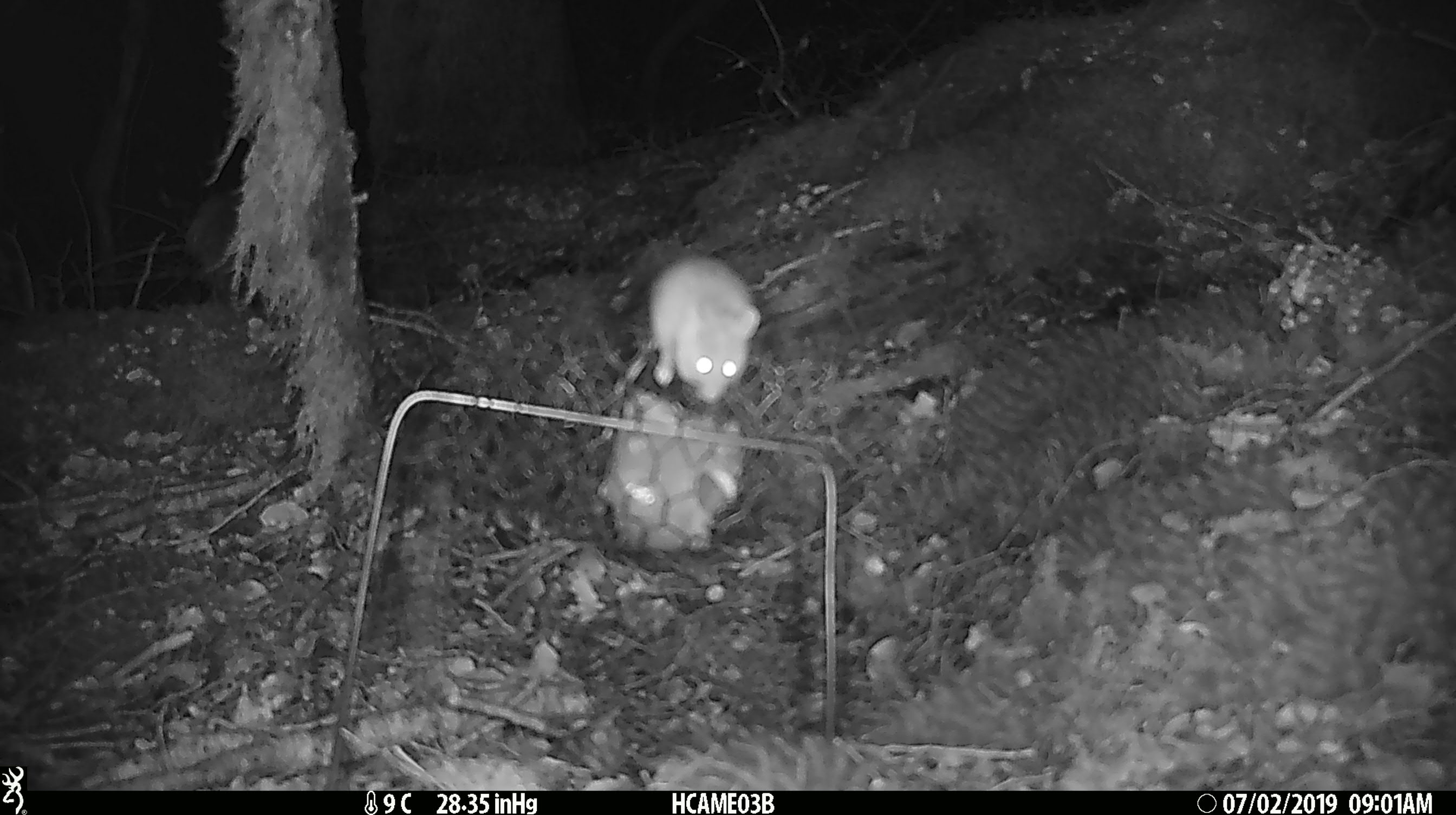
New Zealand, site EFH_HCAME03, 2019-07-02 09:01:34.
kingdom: Animalia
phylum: Chordata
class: Mammalia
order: Rodentia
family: Muridae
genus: Mus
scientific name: Mus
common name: mouse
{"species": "mouse (Mus)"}